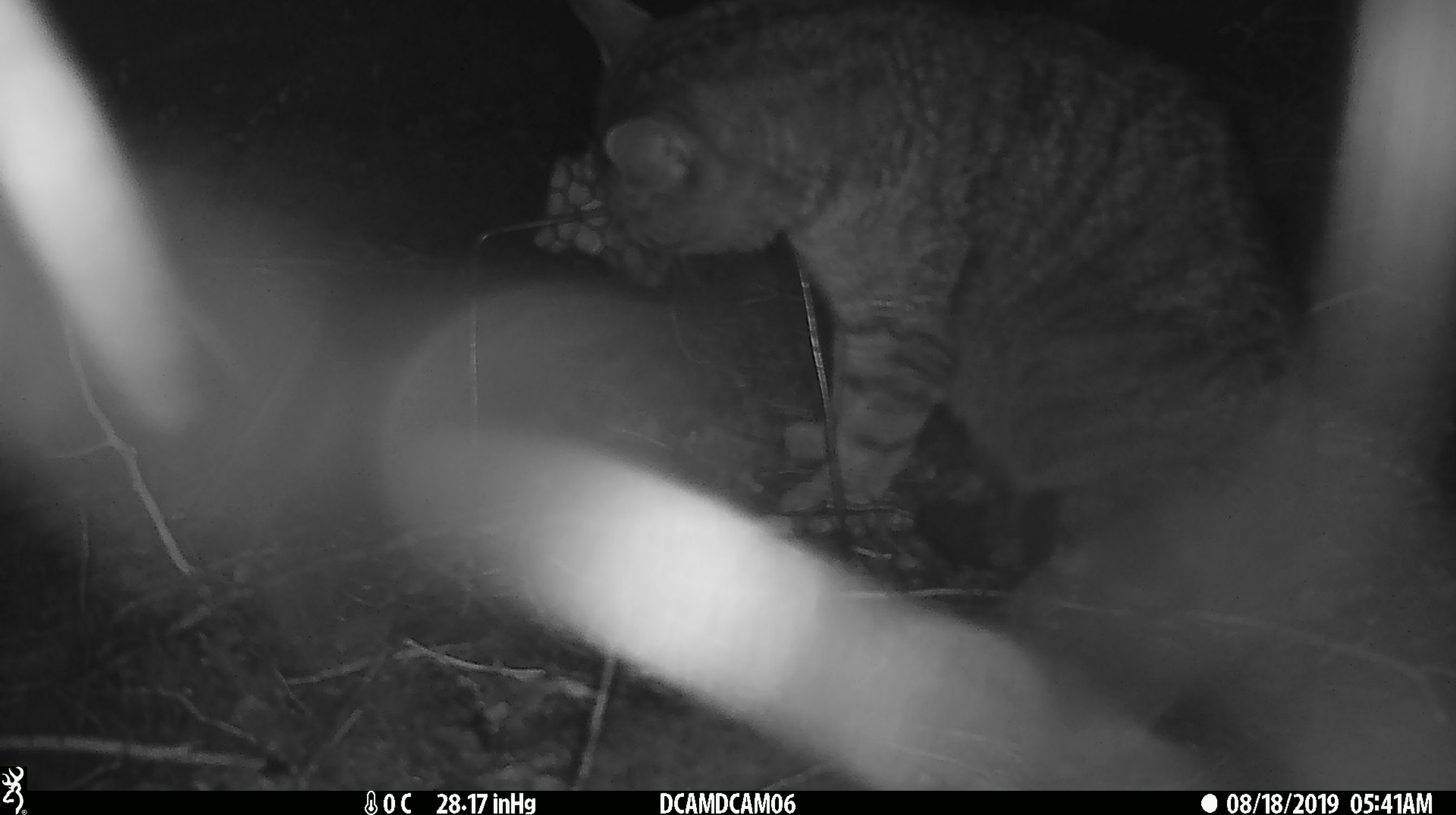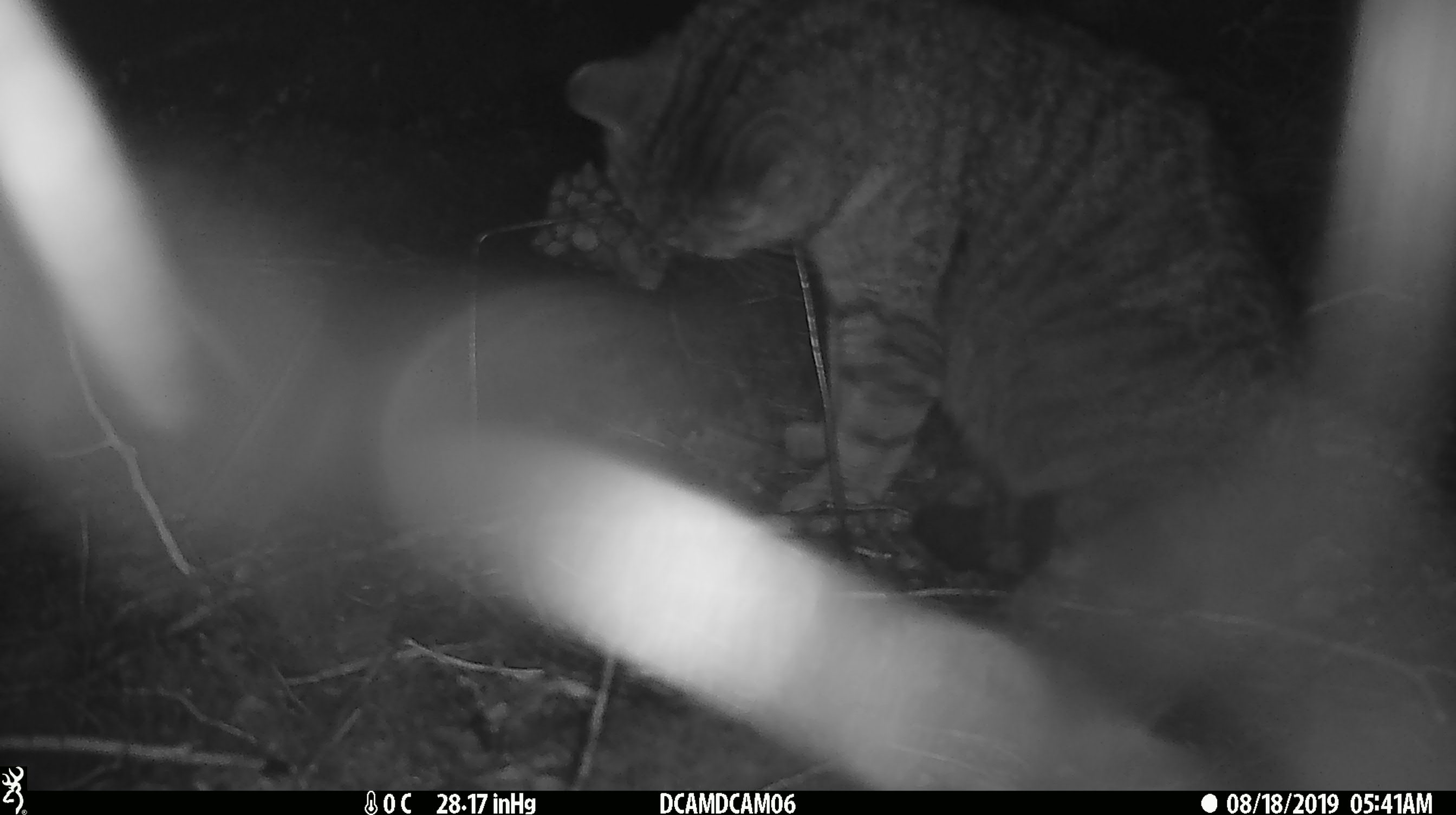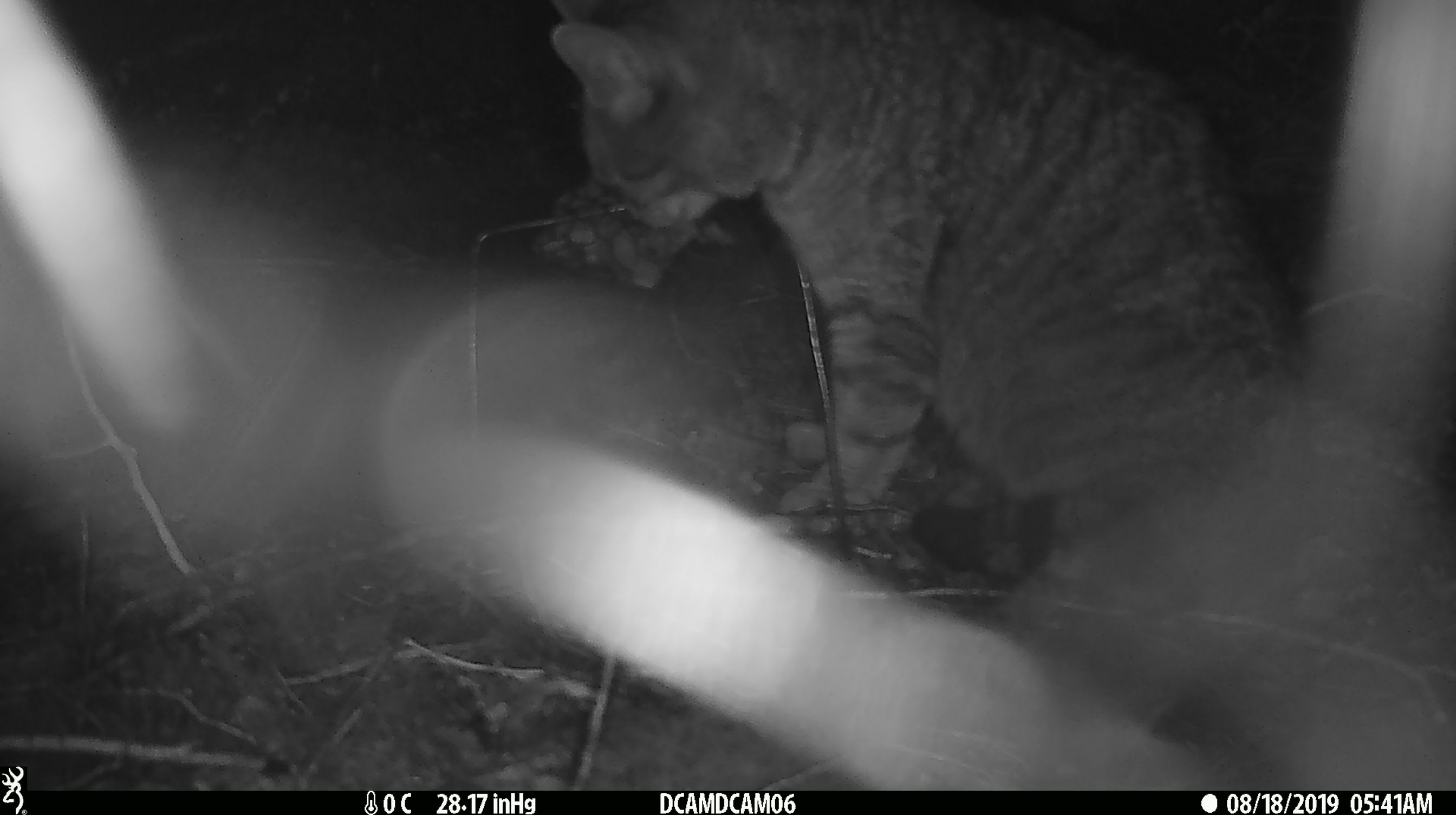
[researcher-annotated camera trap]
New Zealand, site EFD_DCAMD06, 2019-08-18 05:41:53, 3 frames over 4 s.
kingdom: Animalia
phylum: Chordata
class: Mammalia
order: Carnivora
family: Felidae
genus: Felis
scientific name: Felis catus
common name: domestic cat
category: cat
Cat (domestic cat) (Felis catus).